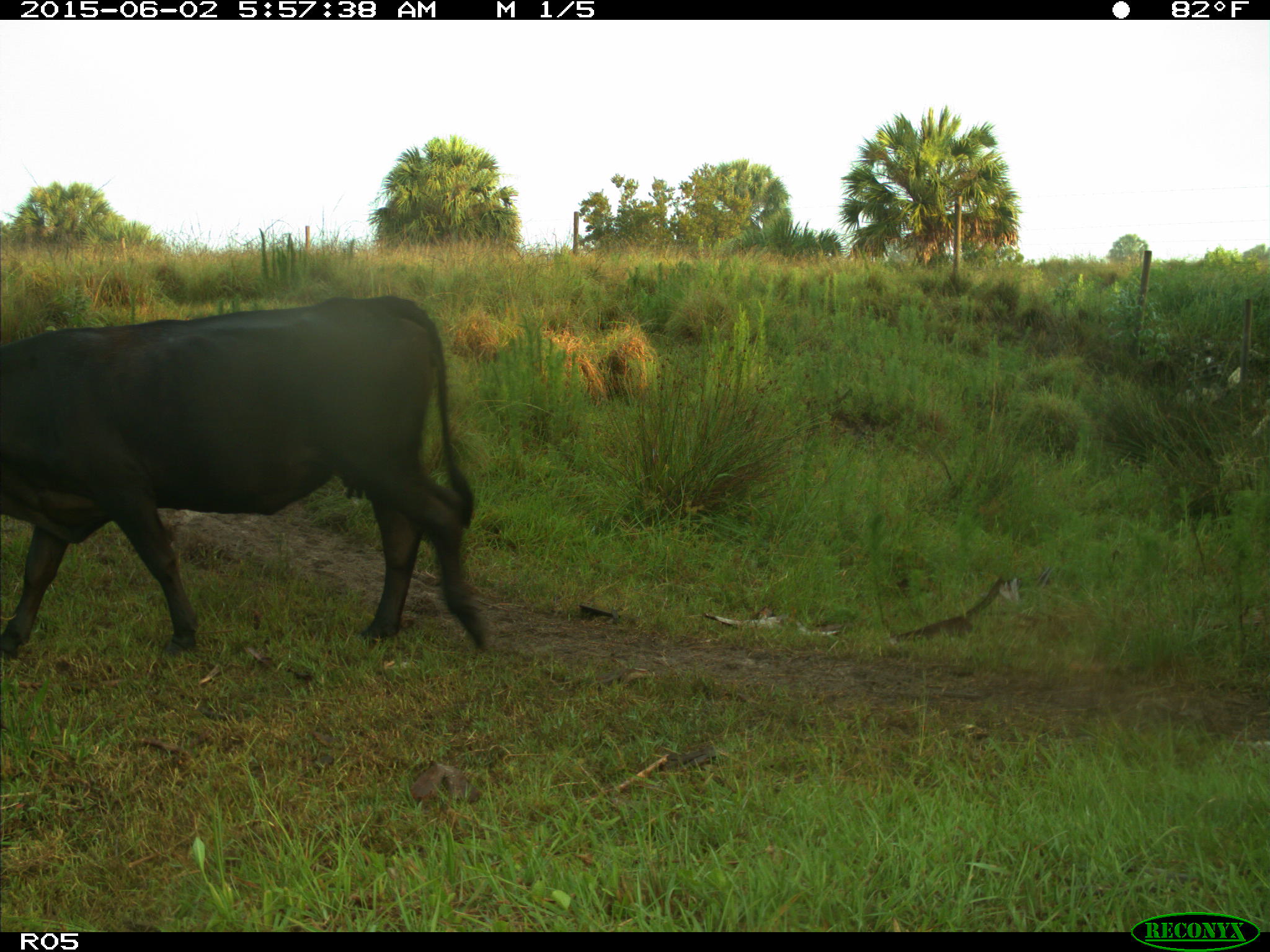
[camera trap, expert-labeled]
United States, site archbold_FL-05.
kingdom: Animalia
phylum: Chordata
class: Mammalia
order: Artiodactyla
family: Bovidae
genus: Bos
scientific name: Bos taurus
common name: domestic cow